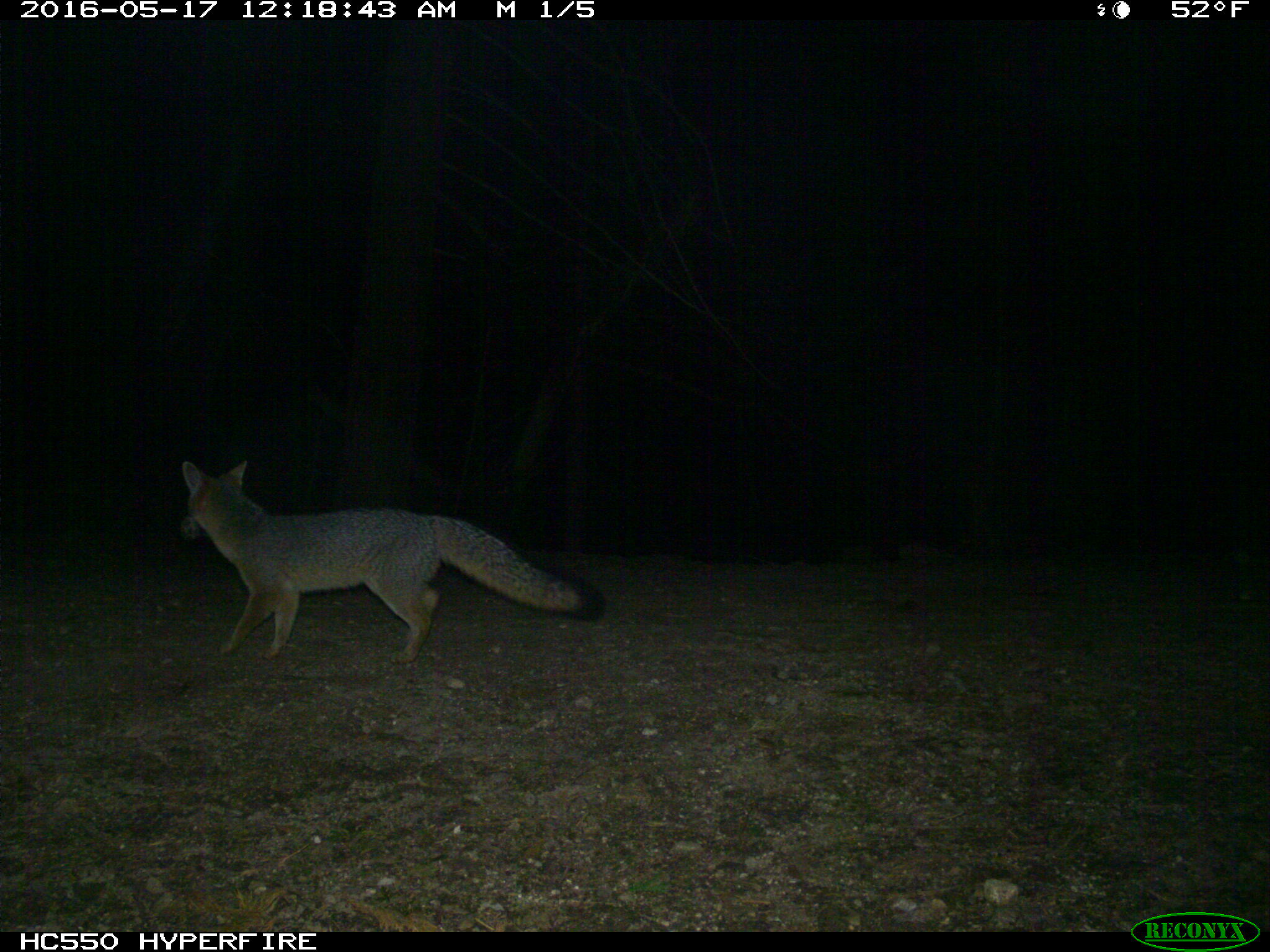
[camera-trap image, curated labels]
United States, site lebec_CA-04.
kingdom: Animalia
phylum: Chordata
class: Mammalia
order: Carnivora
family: Canidae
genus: Urocyon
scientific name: Urocyon cinereoargenteus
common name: gray fox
Urocyon cinereoargenteus (gray fox).